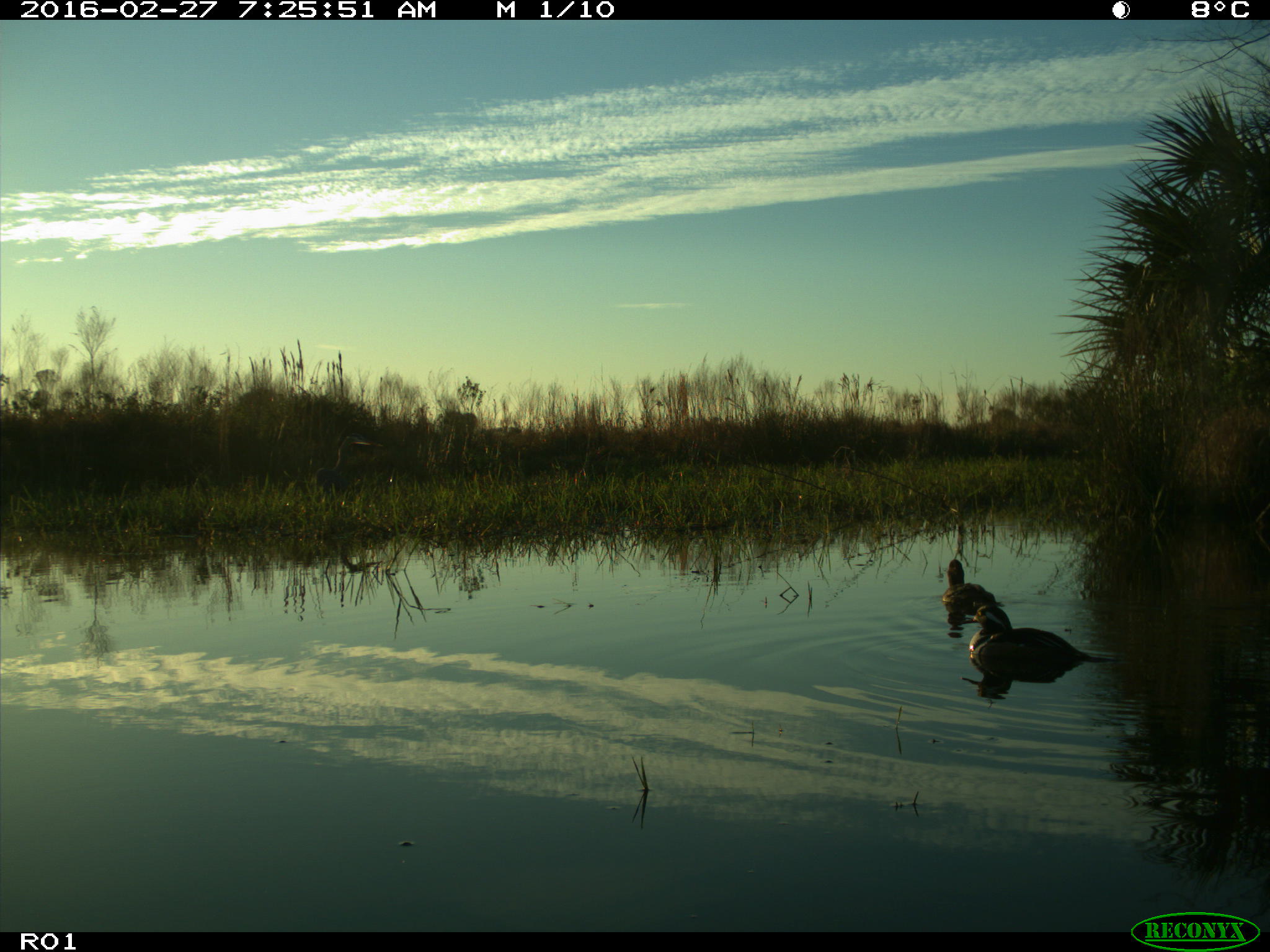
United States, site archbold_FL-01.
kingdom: Animalia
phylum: Chordata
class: Aves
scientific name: Aves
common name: birds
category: unidentified bird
Unidentified bird (birds) (Aves).